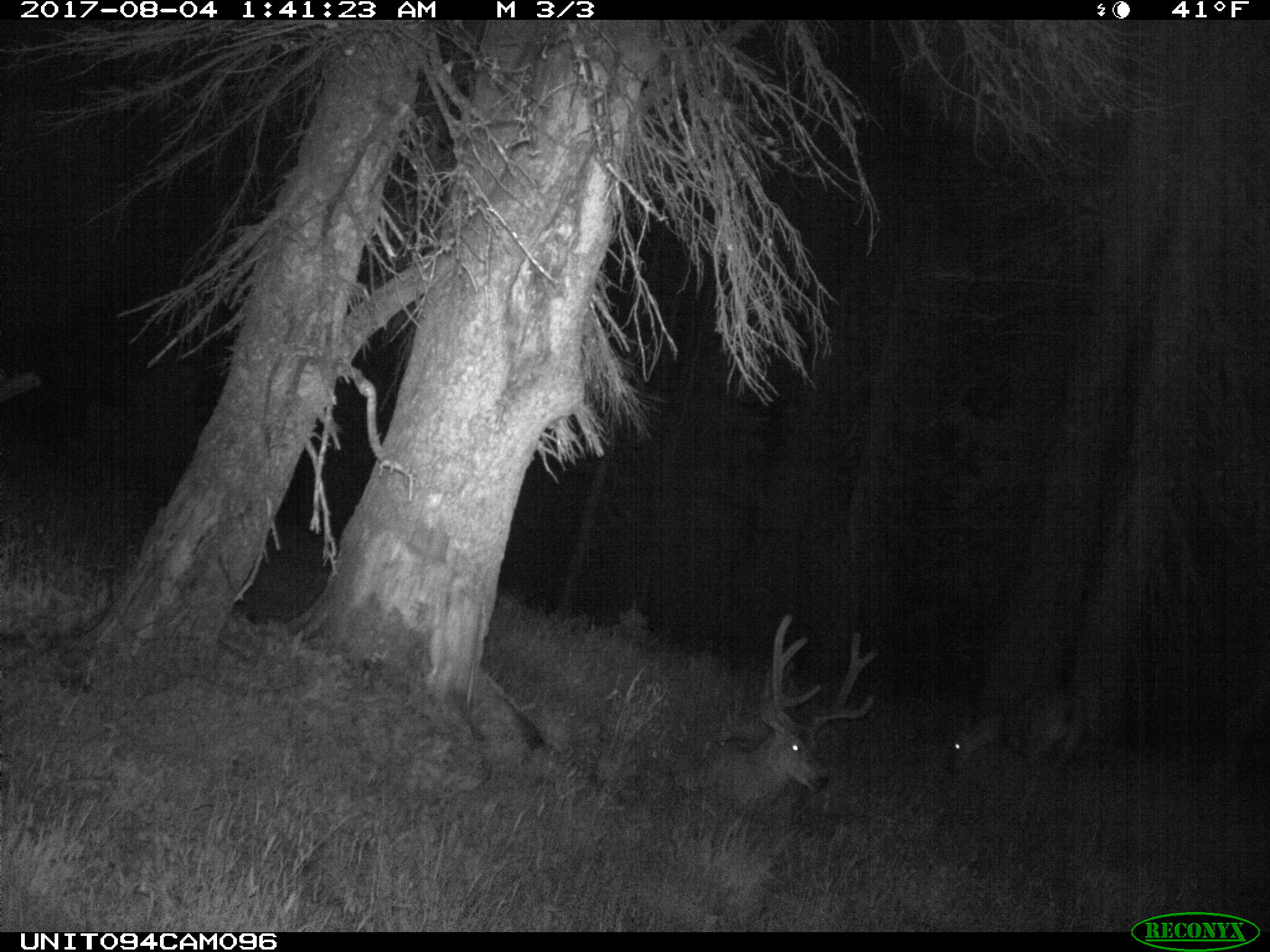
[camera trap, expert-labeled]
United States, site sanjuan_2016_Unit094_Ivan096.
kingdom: Animalia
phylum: Chordata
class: Mammalia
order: Artiodactyla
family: Cervidae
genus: Odocoileus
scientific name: Odocoileus hemionus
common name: mule deer